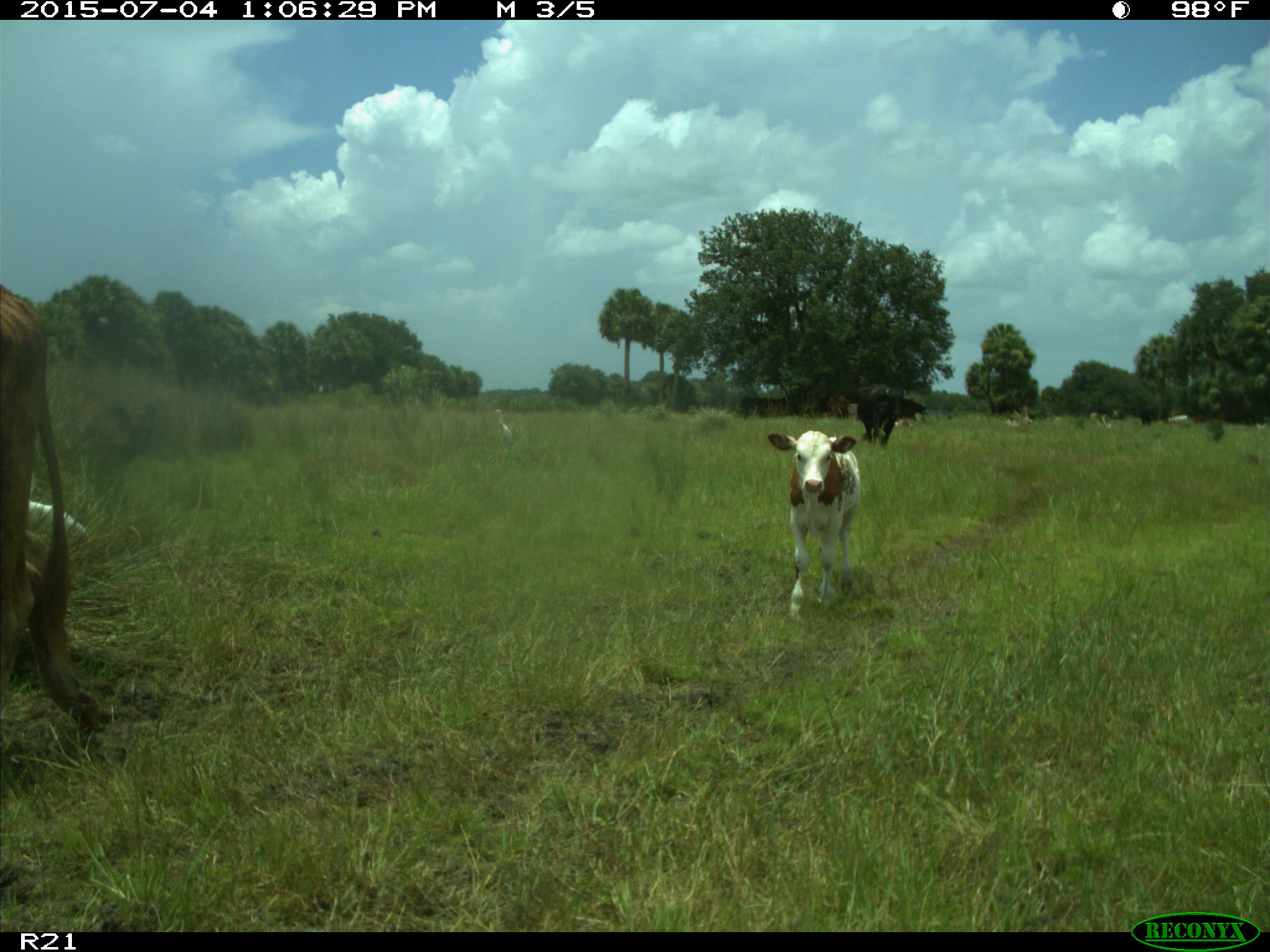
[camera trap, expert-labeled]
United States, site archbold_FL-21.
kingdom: Animalia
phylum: Chordata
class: Mammalia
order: Artiodactyla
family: Bovidae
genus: Bos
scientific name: Bos taurus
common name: domestic cow